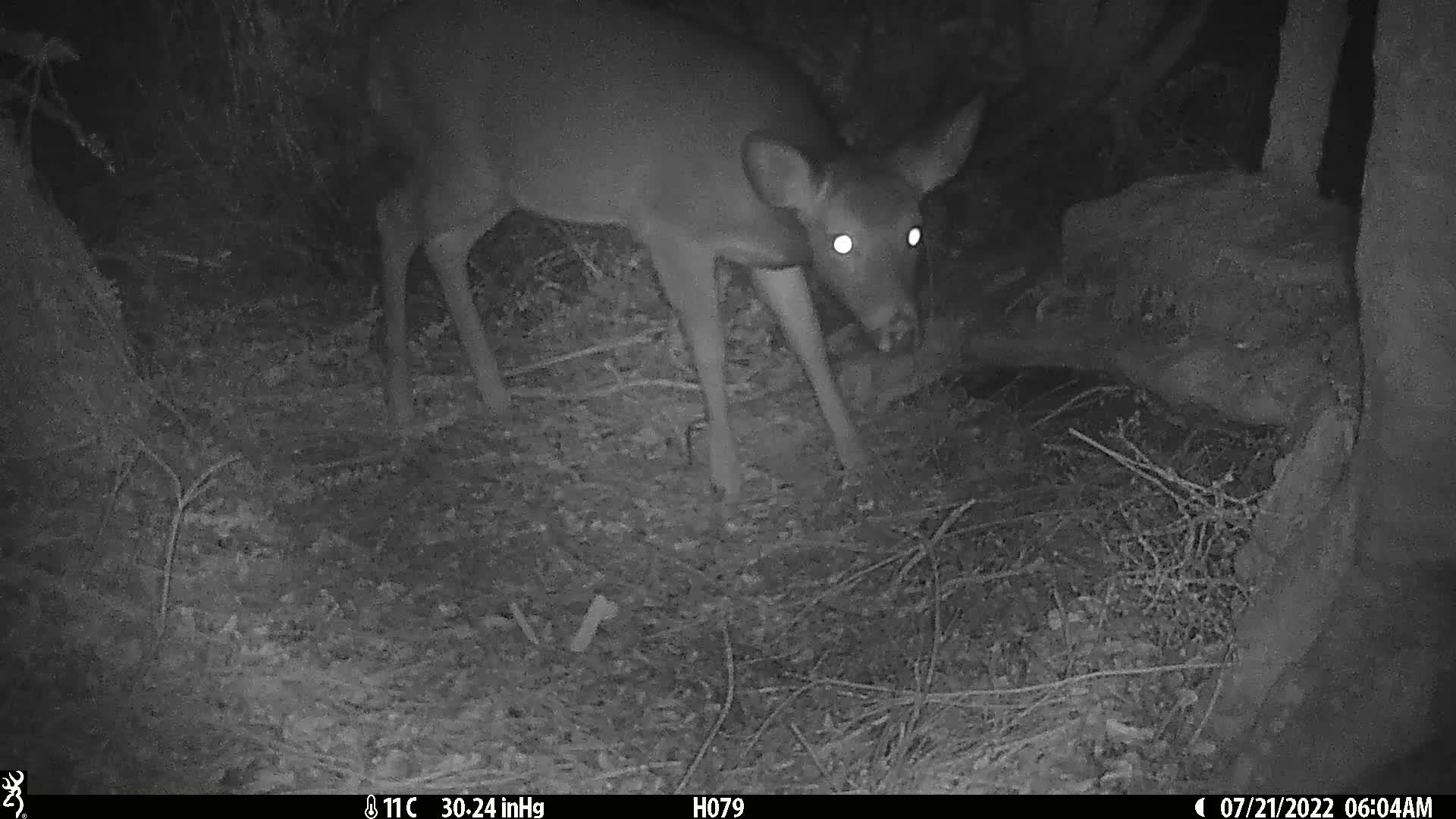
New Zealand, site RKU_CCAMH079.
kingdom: Animalia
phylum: Chordata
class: Mammalia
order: Artiodactyla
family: Cervidae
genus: Odocoileus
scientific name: Odocoileus virginianus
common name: white-tailed deer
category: white tailed deer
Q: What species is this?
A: White tailed deer (white-tailed deer) (Odocoileus virginianus).